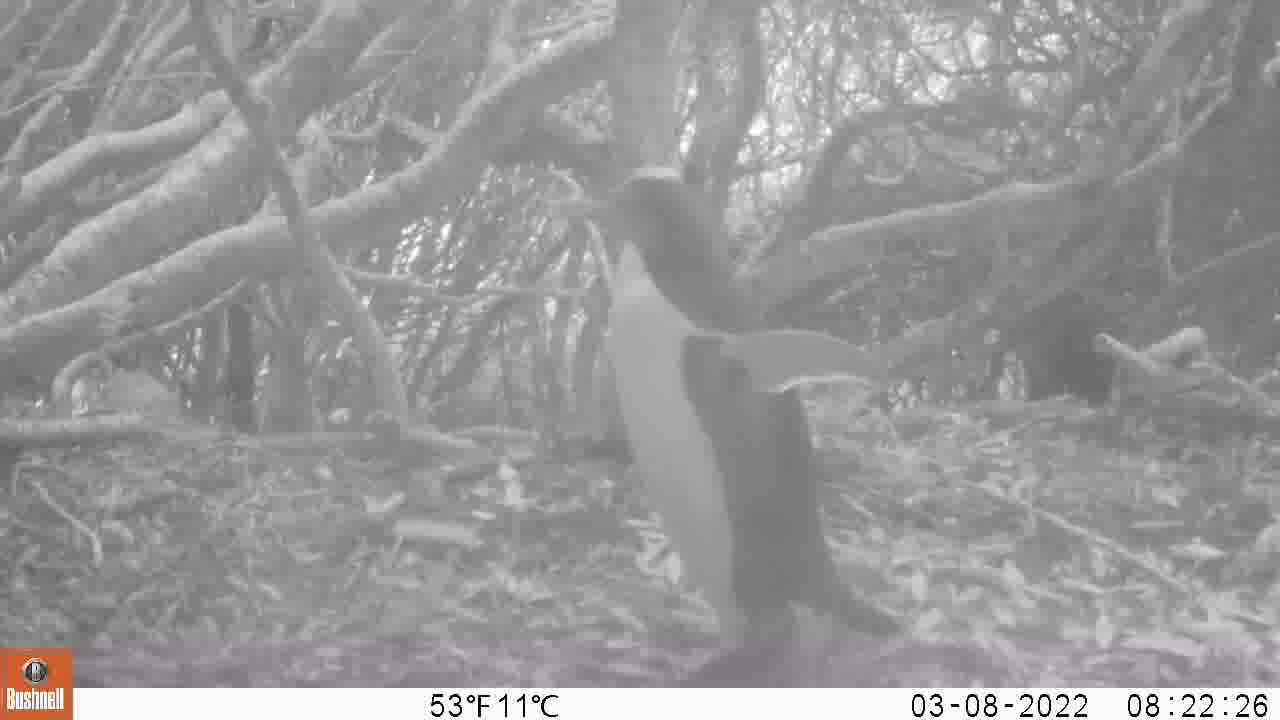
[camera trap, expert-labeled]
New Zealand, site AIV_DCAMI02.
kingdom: Animalia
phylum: Chordata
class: Aves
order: Sphenisciformes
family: Spheniscidae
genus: Megadyptes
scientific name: Megadyptes antipodes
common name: yellow-eyed penguin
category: yellow eyed penguin